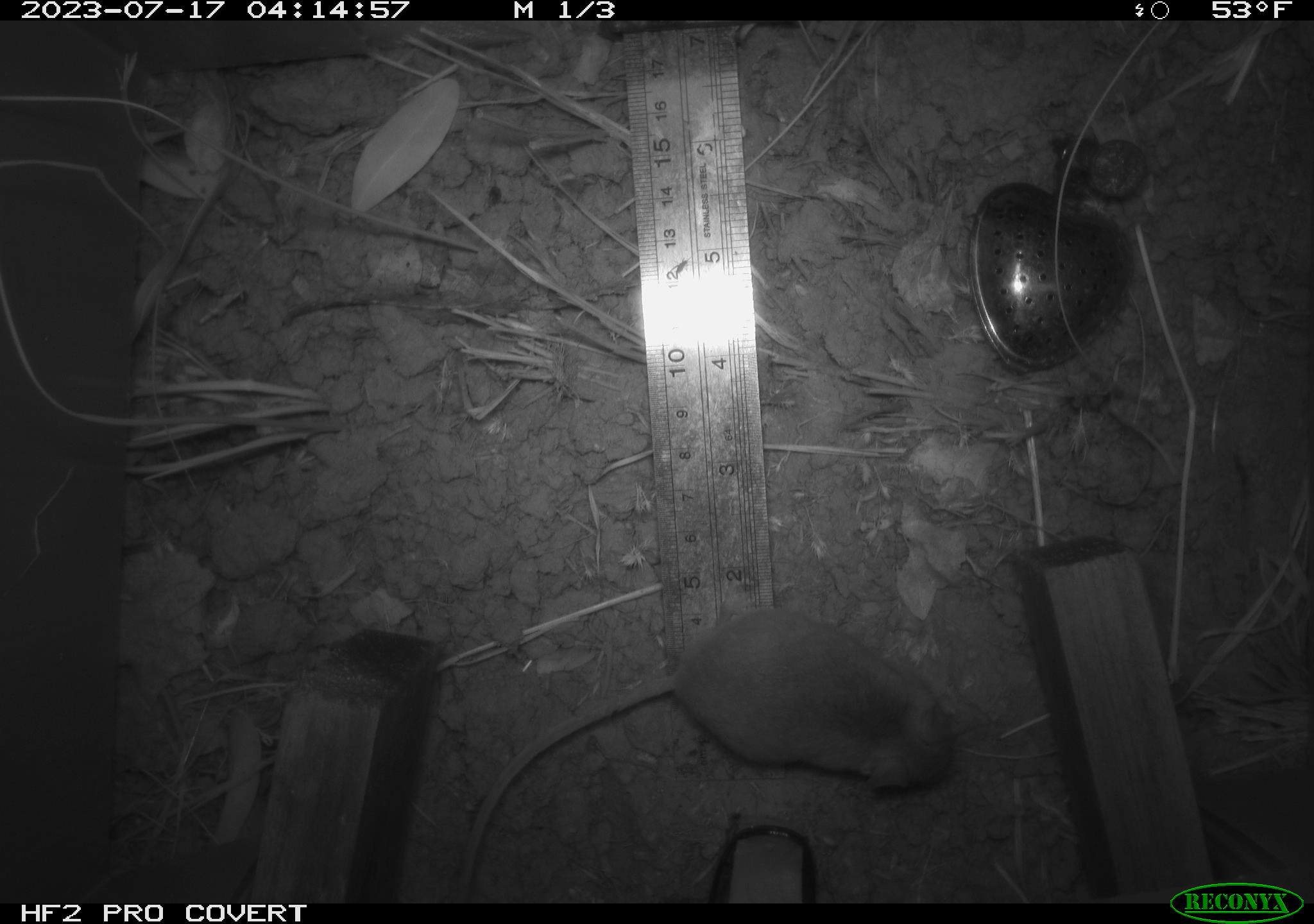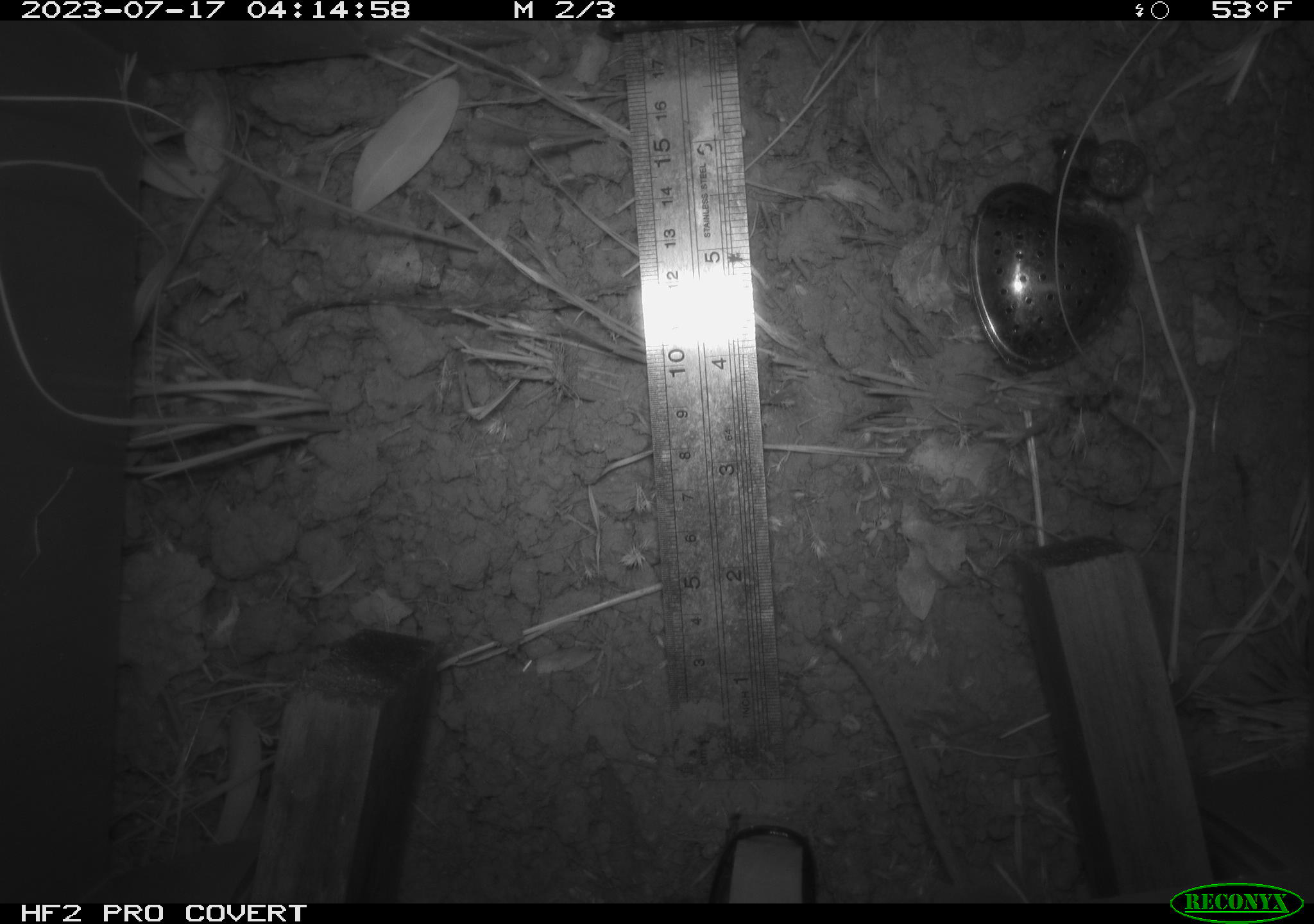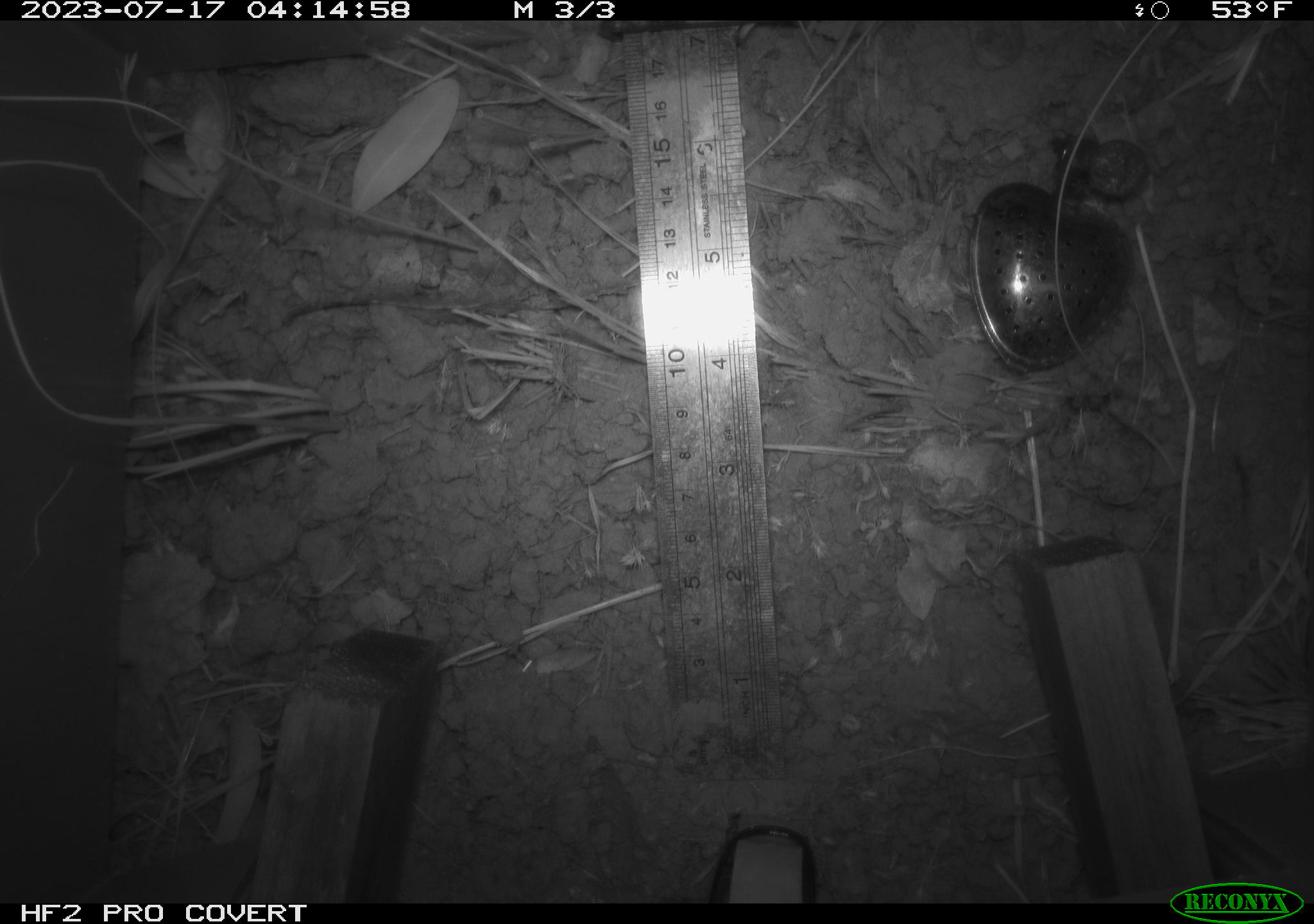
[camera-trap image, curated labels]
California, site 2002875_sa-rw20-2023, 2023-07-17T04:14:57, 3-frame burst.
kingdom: Animalia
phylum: Chordata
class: Mammalia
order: Rodentia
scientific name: Rodentia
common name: mouse species